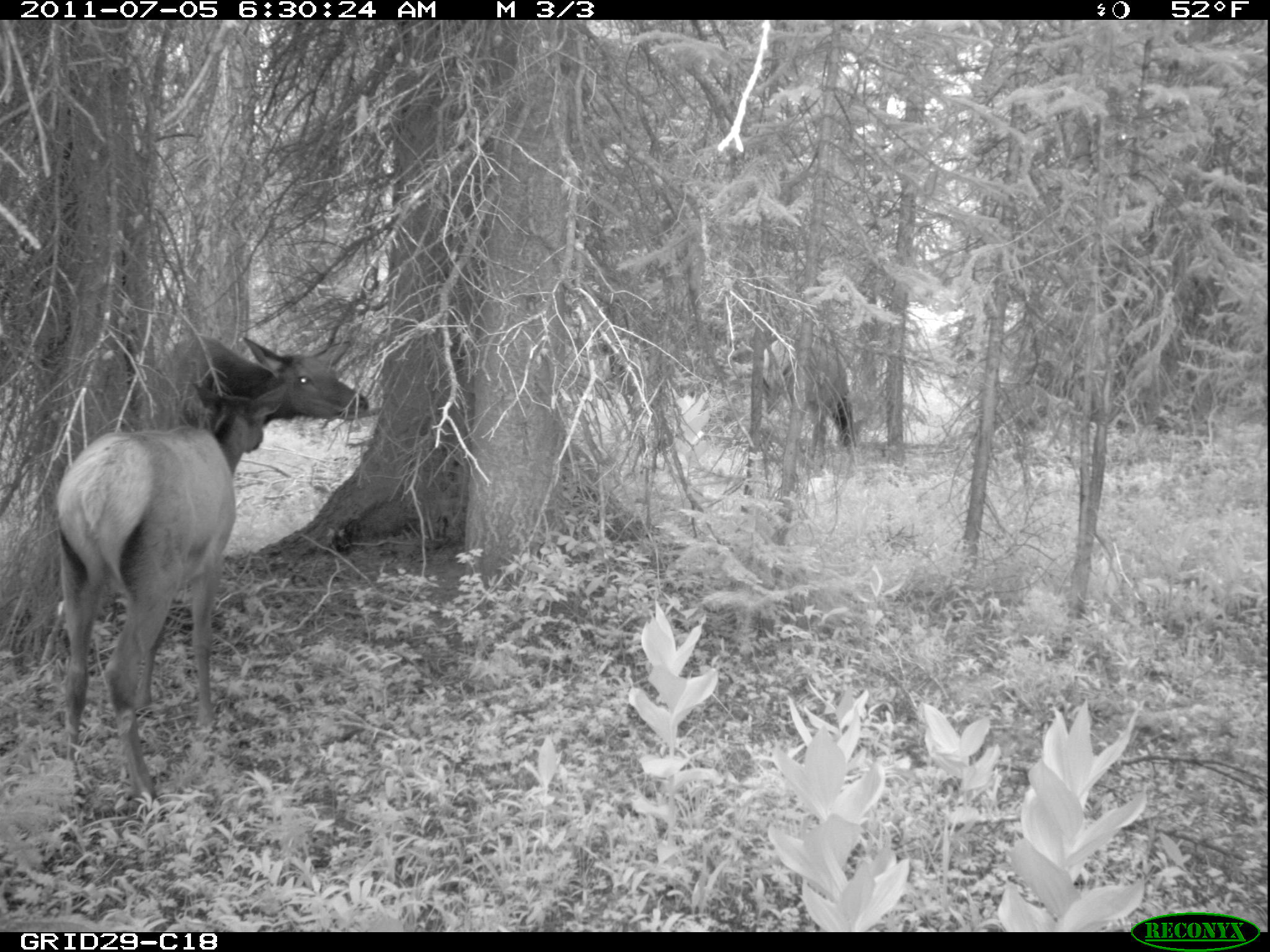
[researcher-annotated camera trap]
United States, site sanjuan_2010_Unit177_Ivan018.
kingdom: Animalia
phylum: Chordata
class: Mammalia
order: Artiodactyla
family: Cervidae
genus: Cervus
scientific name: Cervus elaphus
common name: red deer